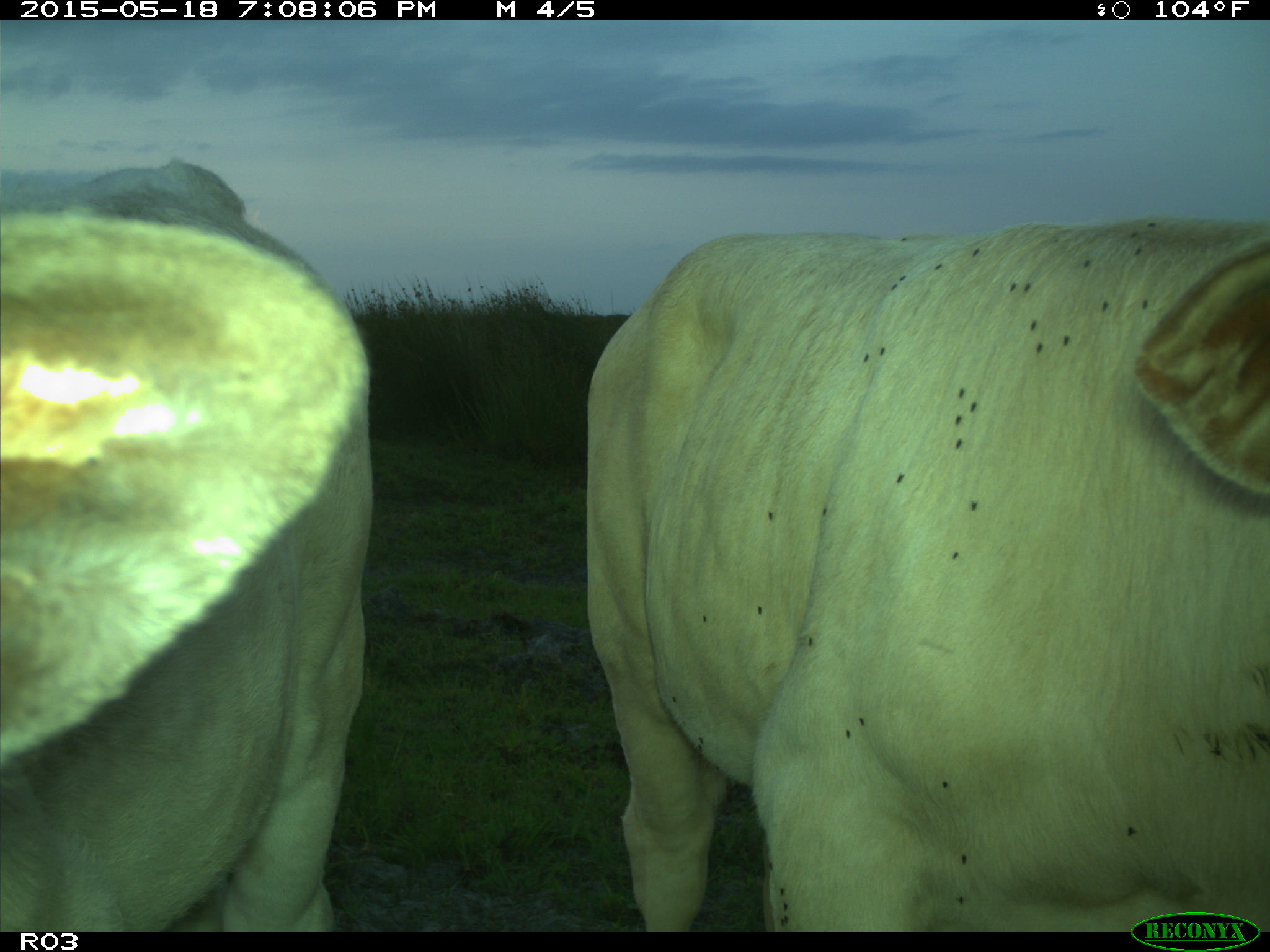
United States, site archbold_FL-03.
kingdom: Animalia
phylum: Chordata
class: Mammalia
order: Artiodactyla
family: Bovidae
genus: Bos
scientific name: Bos taurus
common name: domestic cow